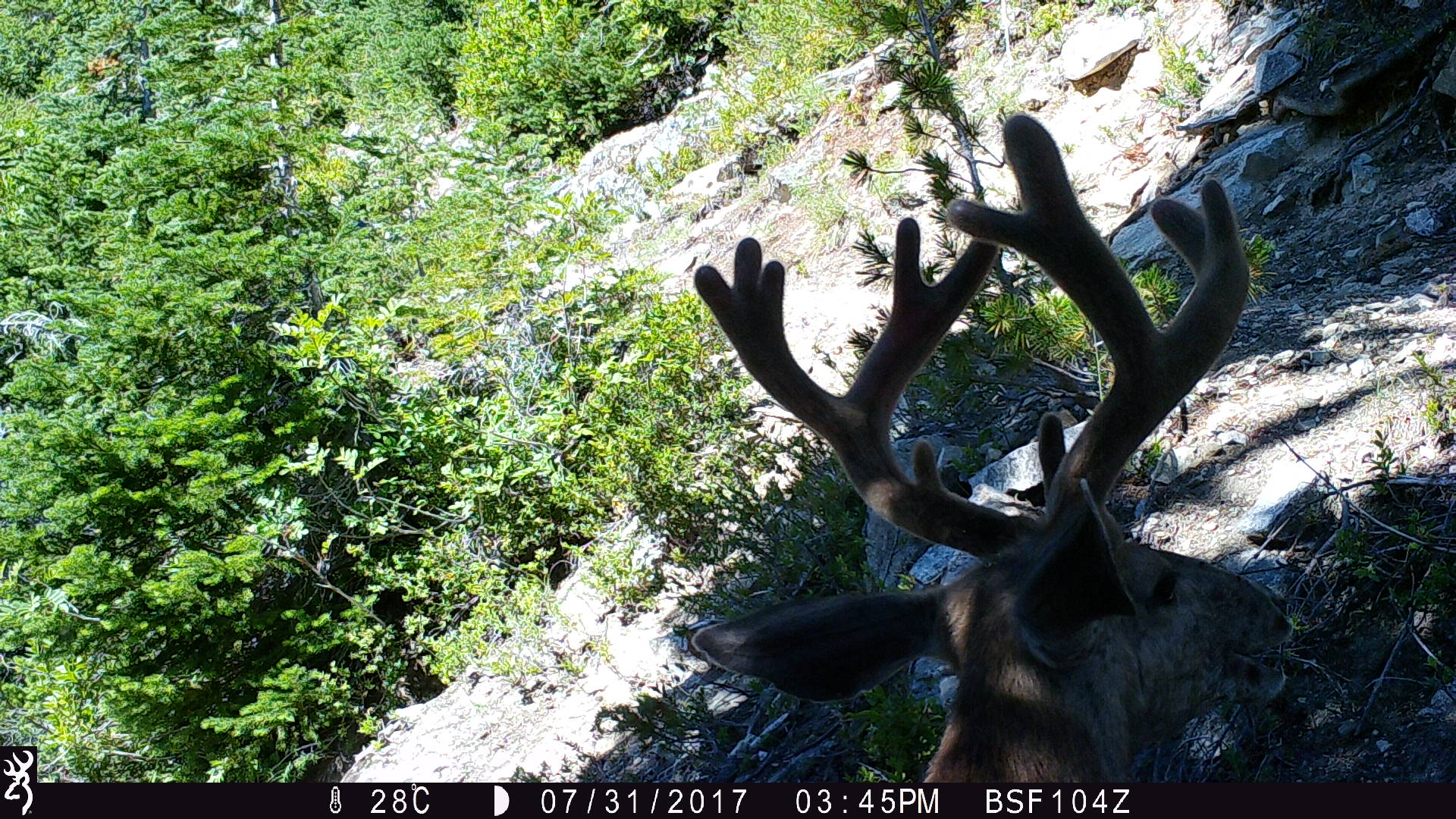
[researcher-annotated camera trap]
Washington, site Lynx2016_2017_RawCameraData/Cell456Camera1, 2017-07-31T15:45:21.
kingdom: Animalia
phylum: Chordata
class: Mammalia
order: Artiodactyla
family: Cervidae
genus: Odocoileus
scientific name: Odocoileus hemionus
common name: mule deer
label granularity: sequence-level